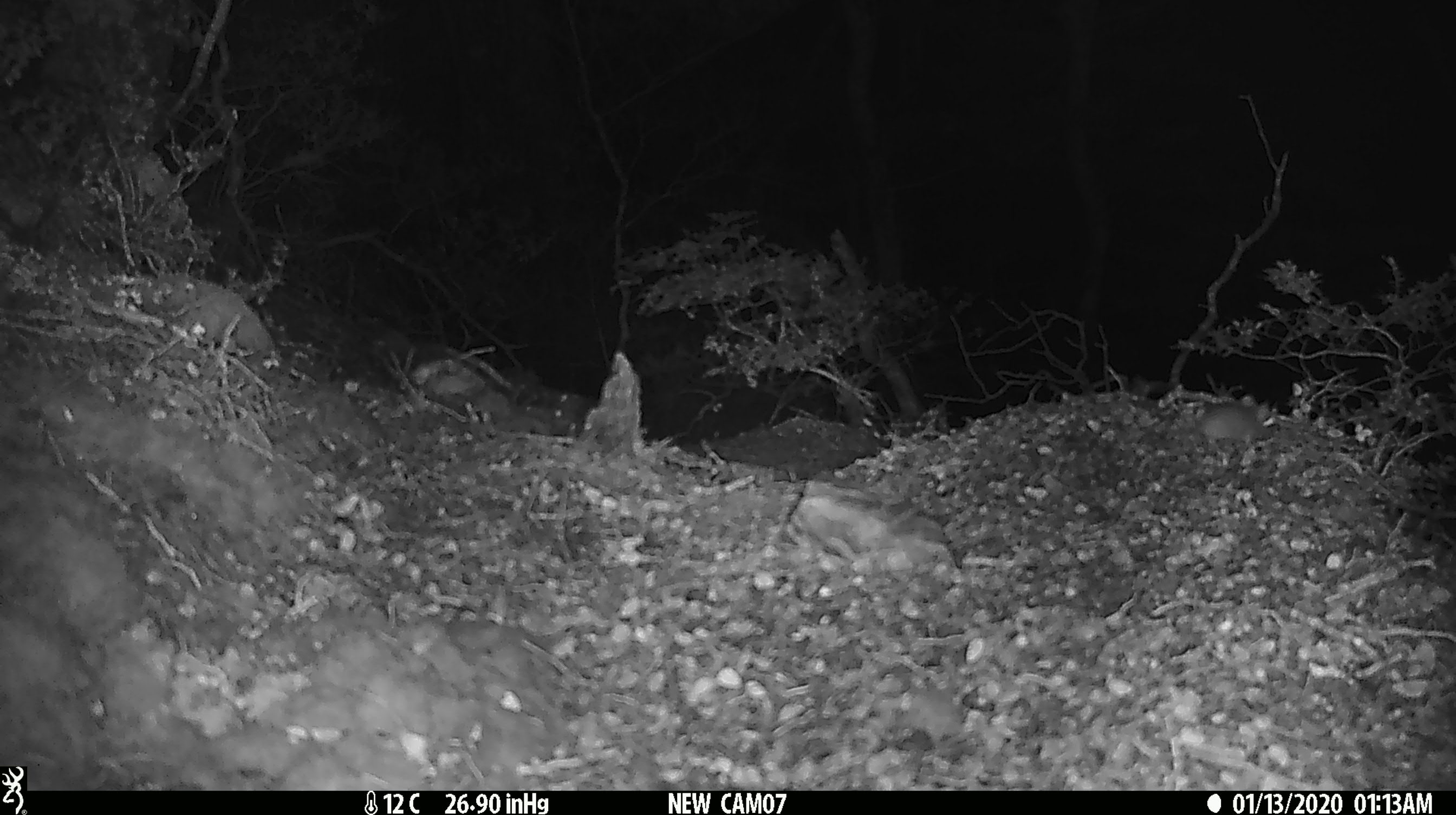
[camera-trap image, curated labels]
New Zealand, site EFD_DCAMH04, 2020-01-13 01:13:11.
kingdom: Animalia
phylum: Chordata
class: Mammalia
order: Rodentia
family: Muridae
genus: Mus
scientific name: Mus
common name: mouse